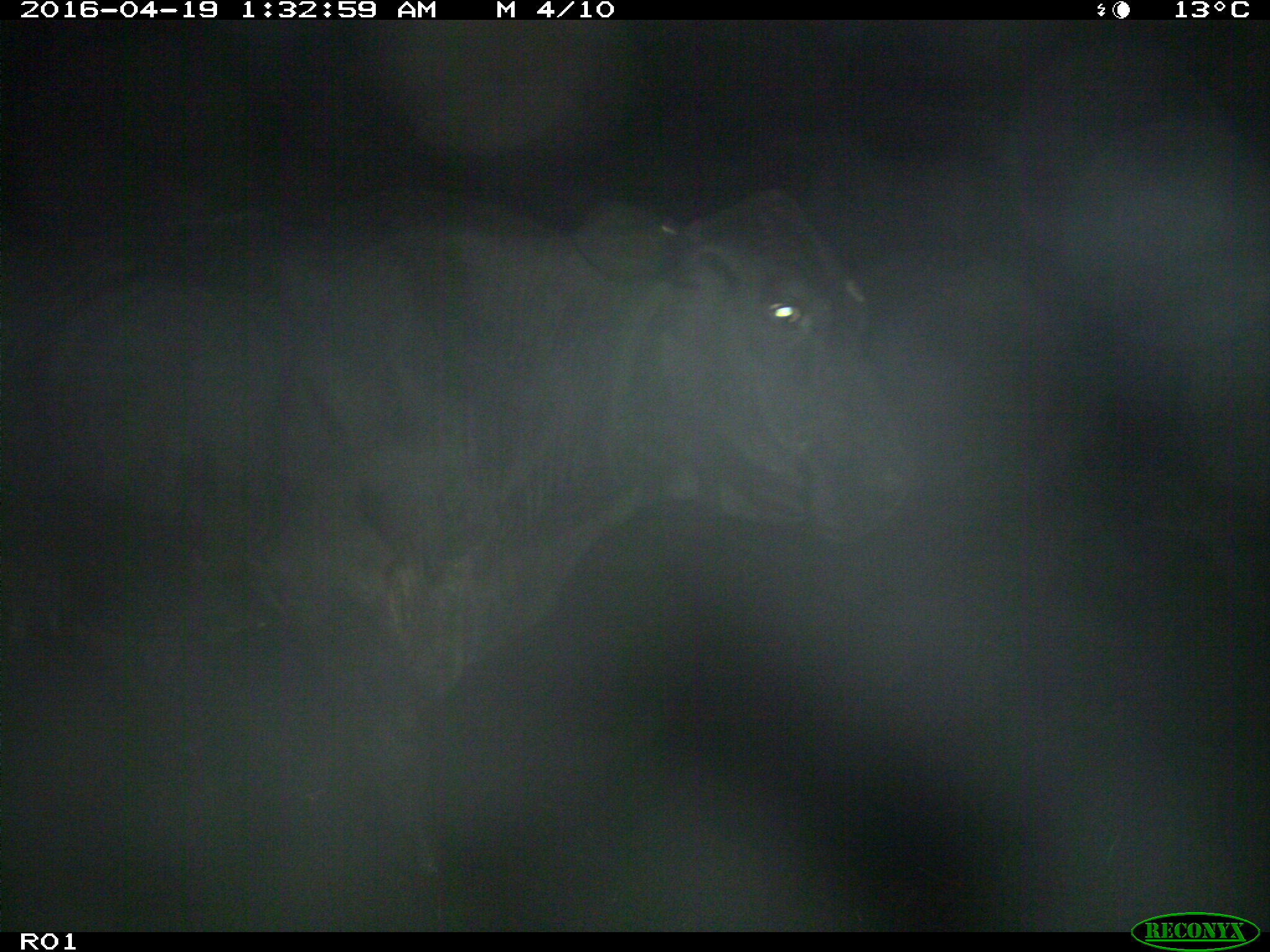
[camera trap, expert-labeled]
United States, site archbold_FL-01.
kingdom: Animalia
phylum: Chordata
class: Mammalia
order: Artiodactyla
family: Bovidae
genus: Bos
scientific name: Bos taurus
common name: domestic cow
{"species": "Bos taurus (domestic cow)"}